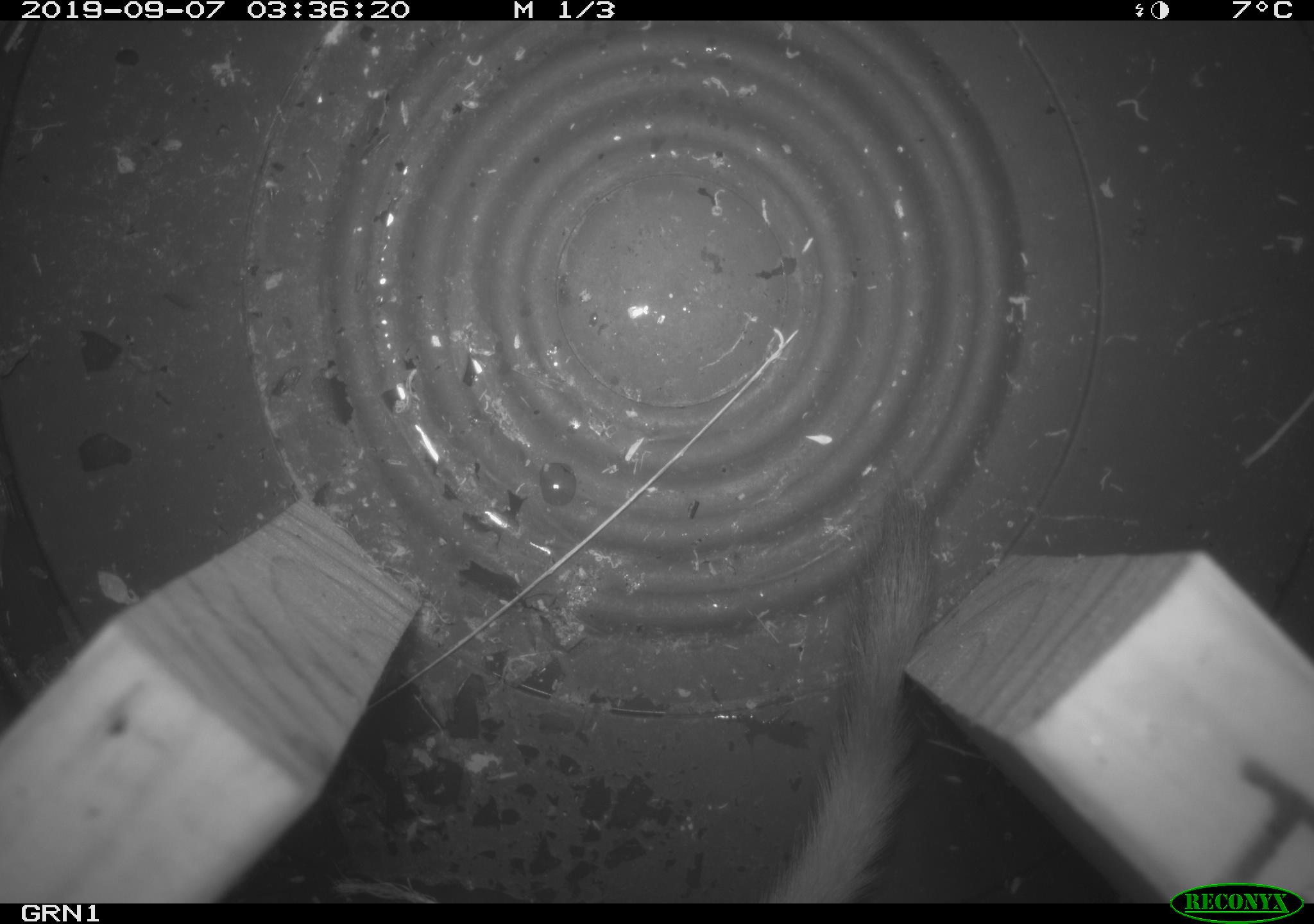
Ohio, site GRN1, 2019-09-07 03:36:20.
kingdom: Animalia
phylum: Chordata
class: Mammalia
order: Carnivora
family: Mustelidae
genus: Neogale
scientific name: Neogale frenata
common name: long-tailed weasel